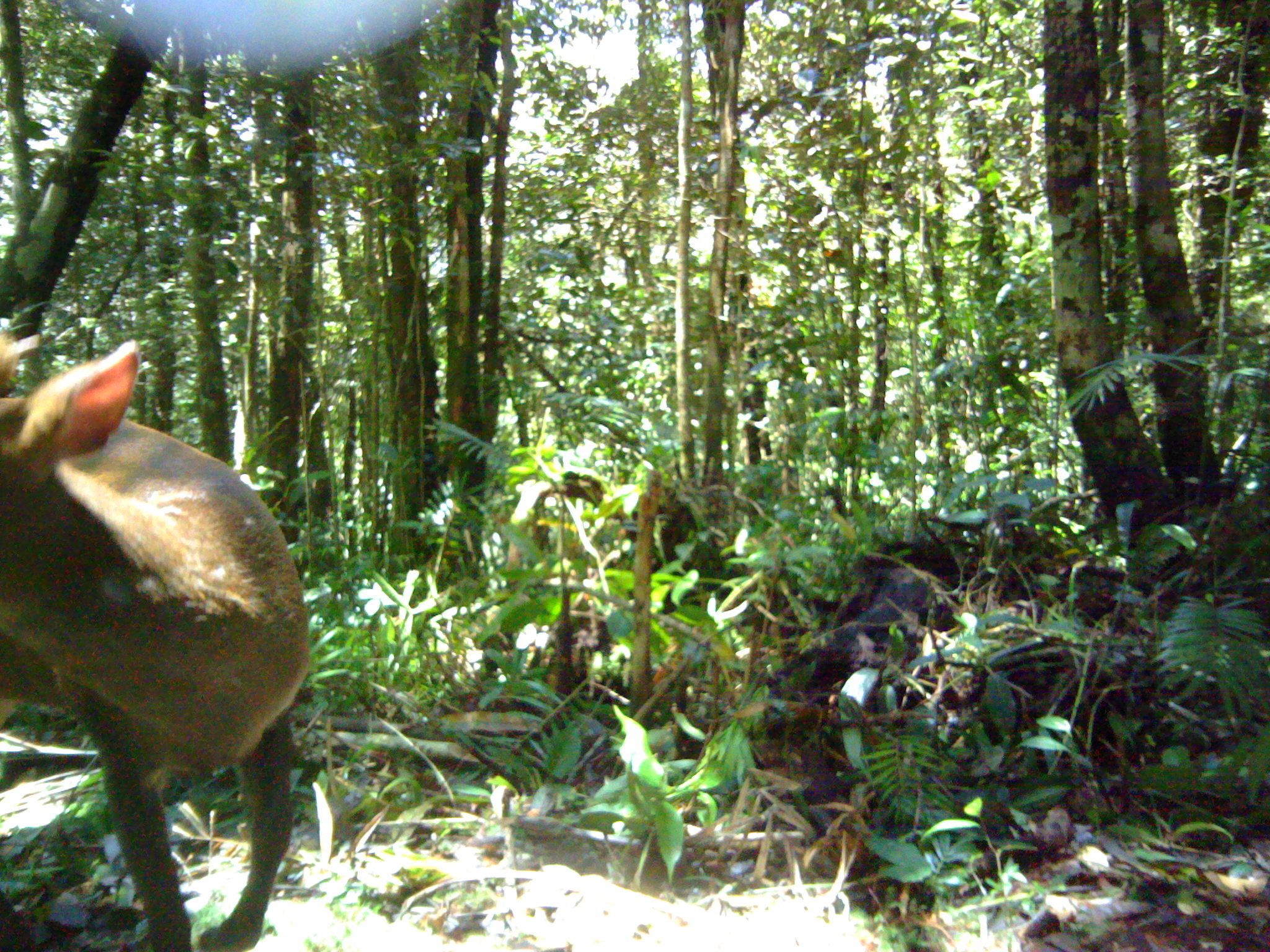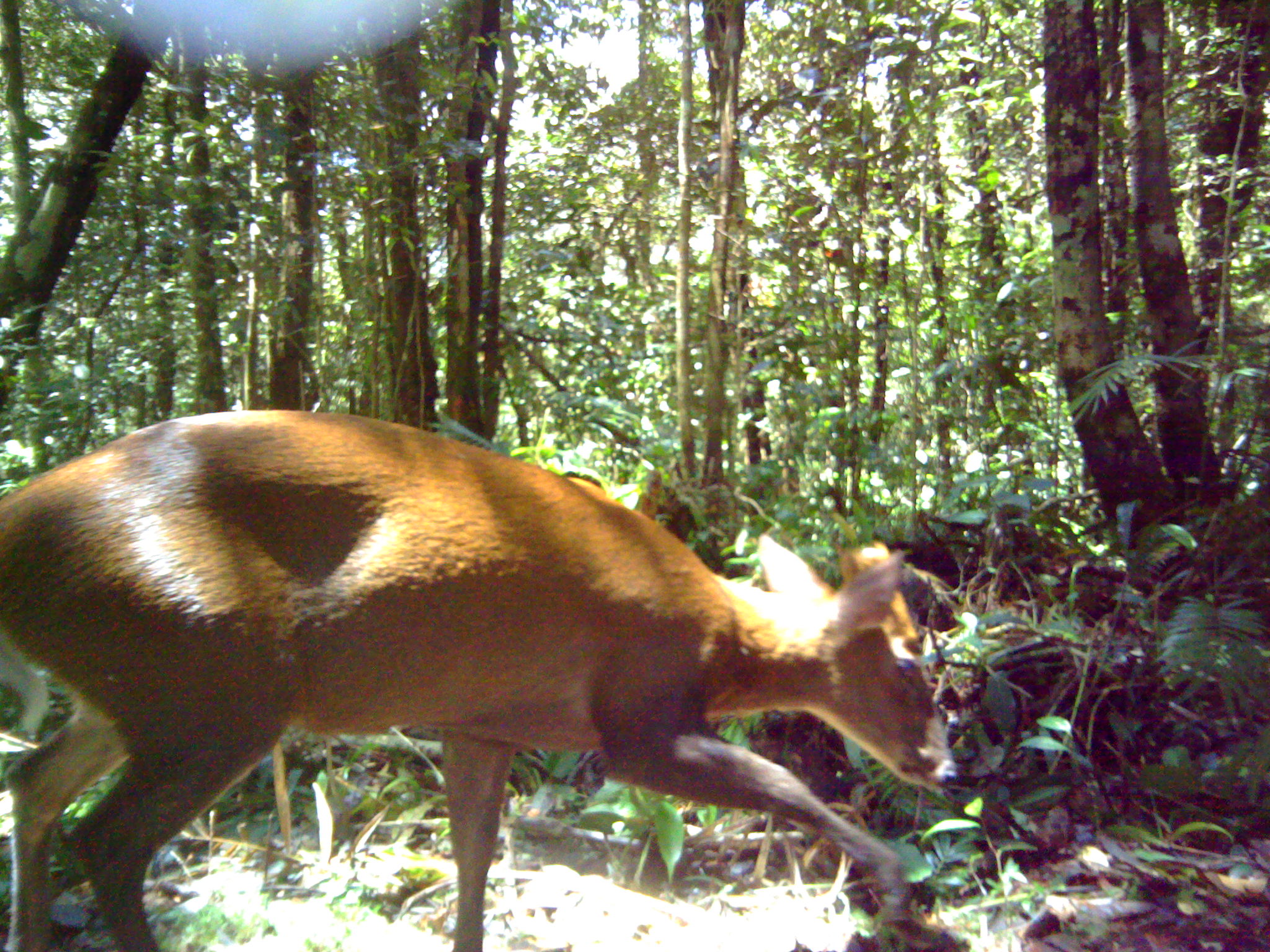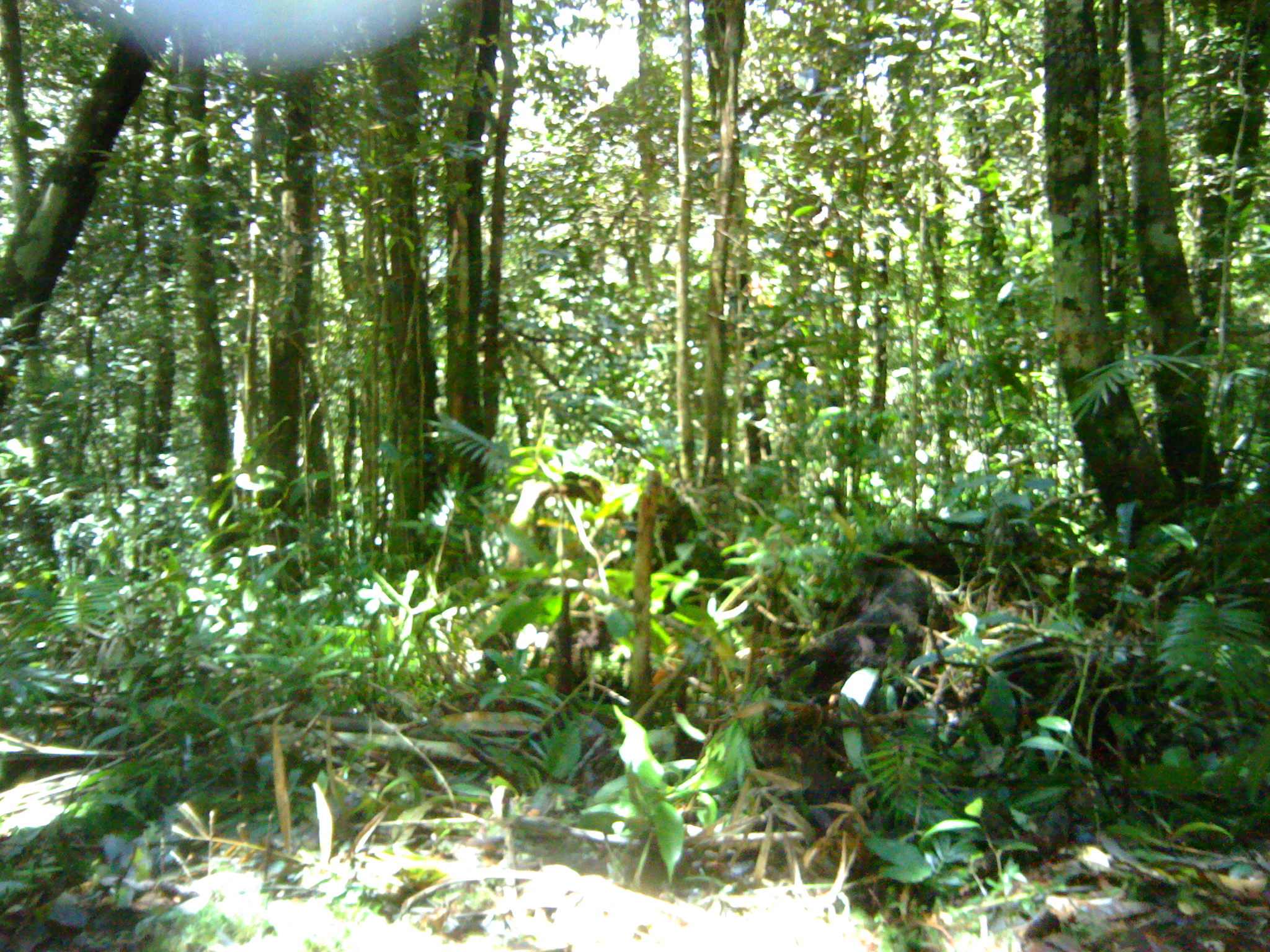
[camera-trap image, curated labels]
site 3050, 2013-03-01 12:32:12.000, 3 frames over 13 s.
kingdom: Animalia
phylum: Chordata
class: Mammalia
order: Artiodactyla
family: Cervidae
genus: Muntiacus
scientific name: Muntiacus muntjak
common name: southern red muntjac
Muntiacus muntjak (southern red muntjac), count 1.